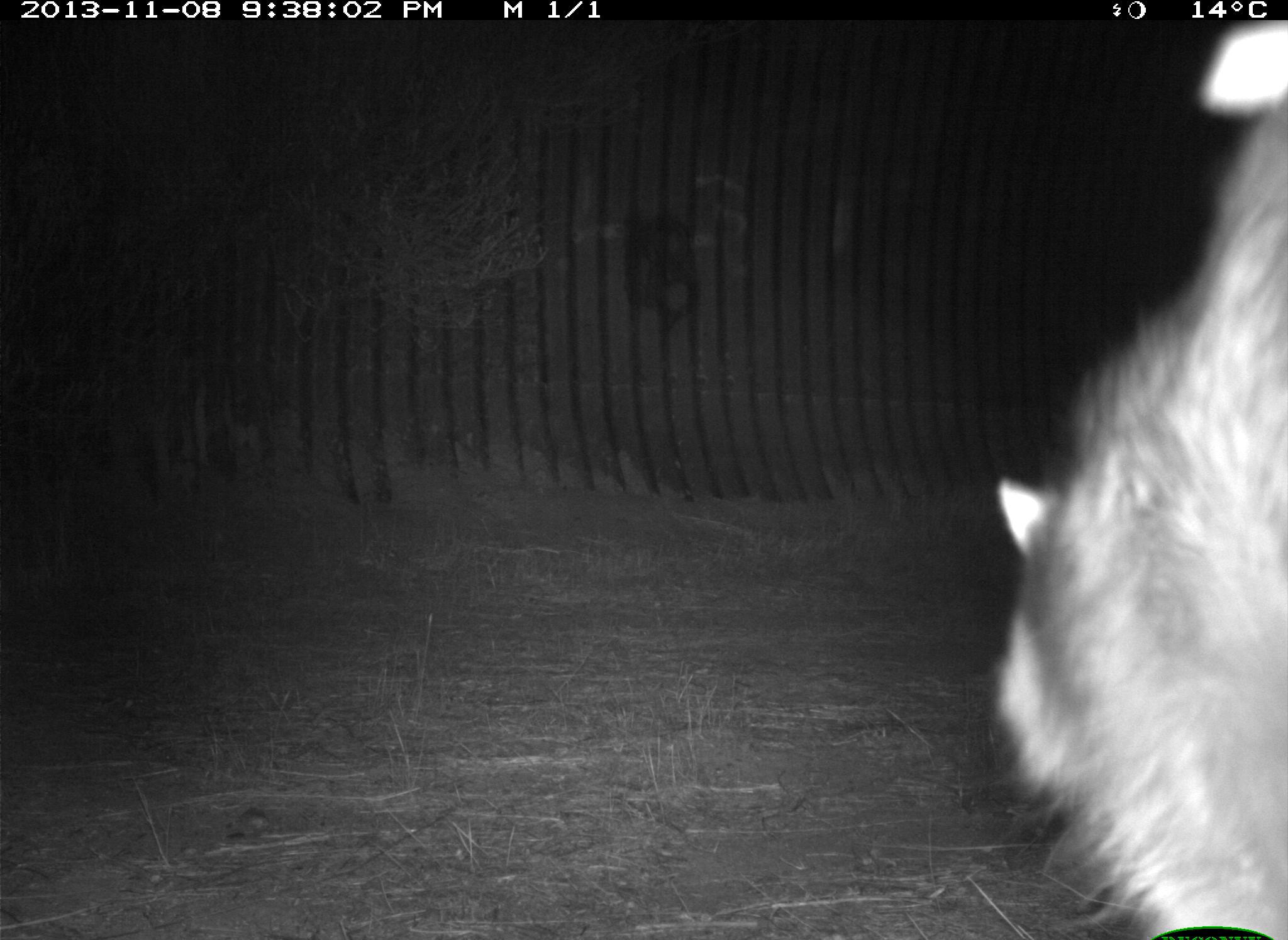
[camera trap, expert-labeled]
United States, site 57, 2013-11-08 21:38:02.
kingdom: Animalia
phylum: Chordata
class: Mammalia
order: Carnivora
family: Procyonidae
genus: Procyon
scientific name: Procyon lotor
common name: raccoon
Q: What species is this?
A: Raccoon (Procyon lotor).